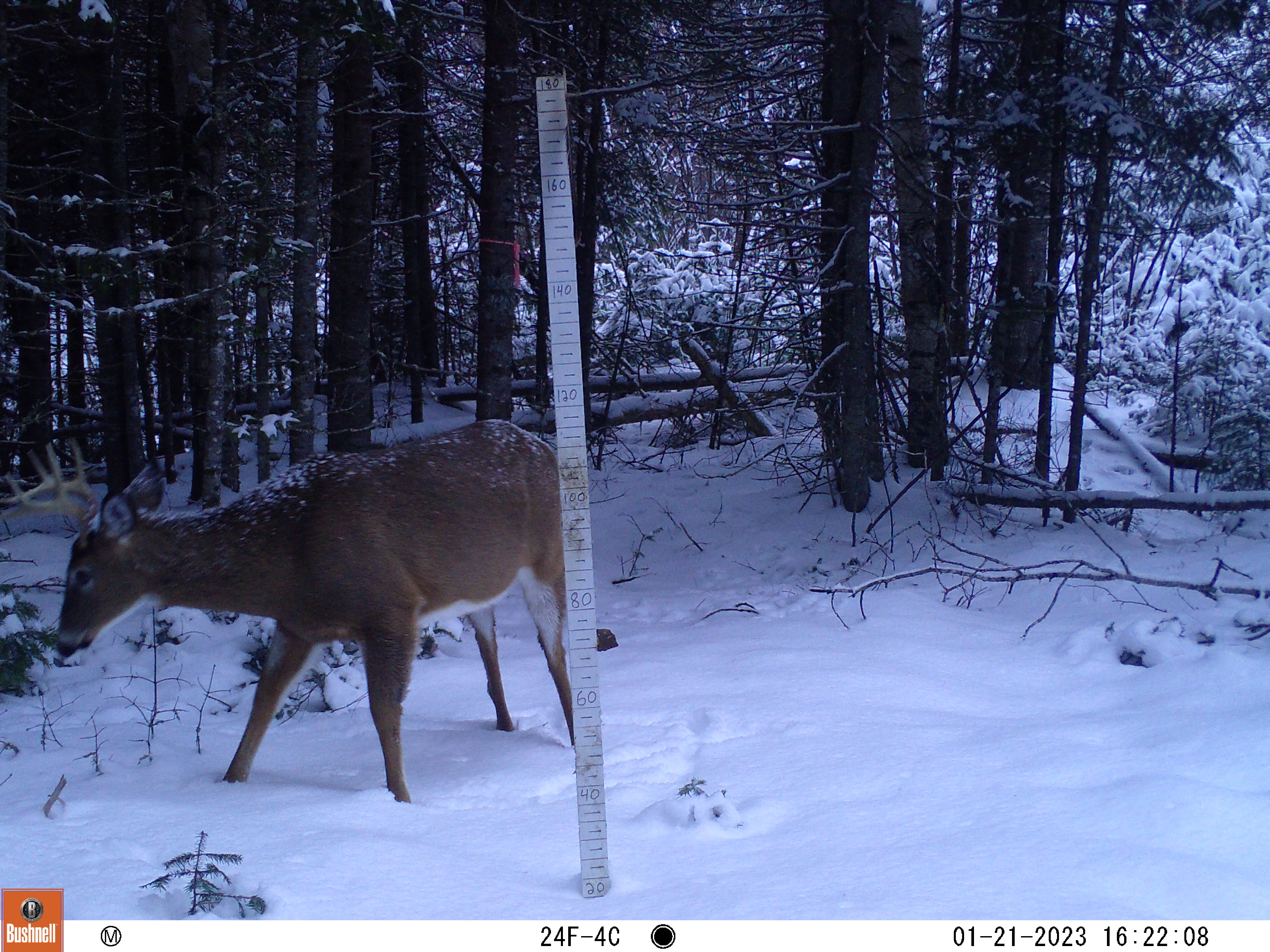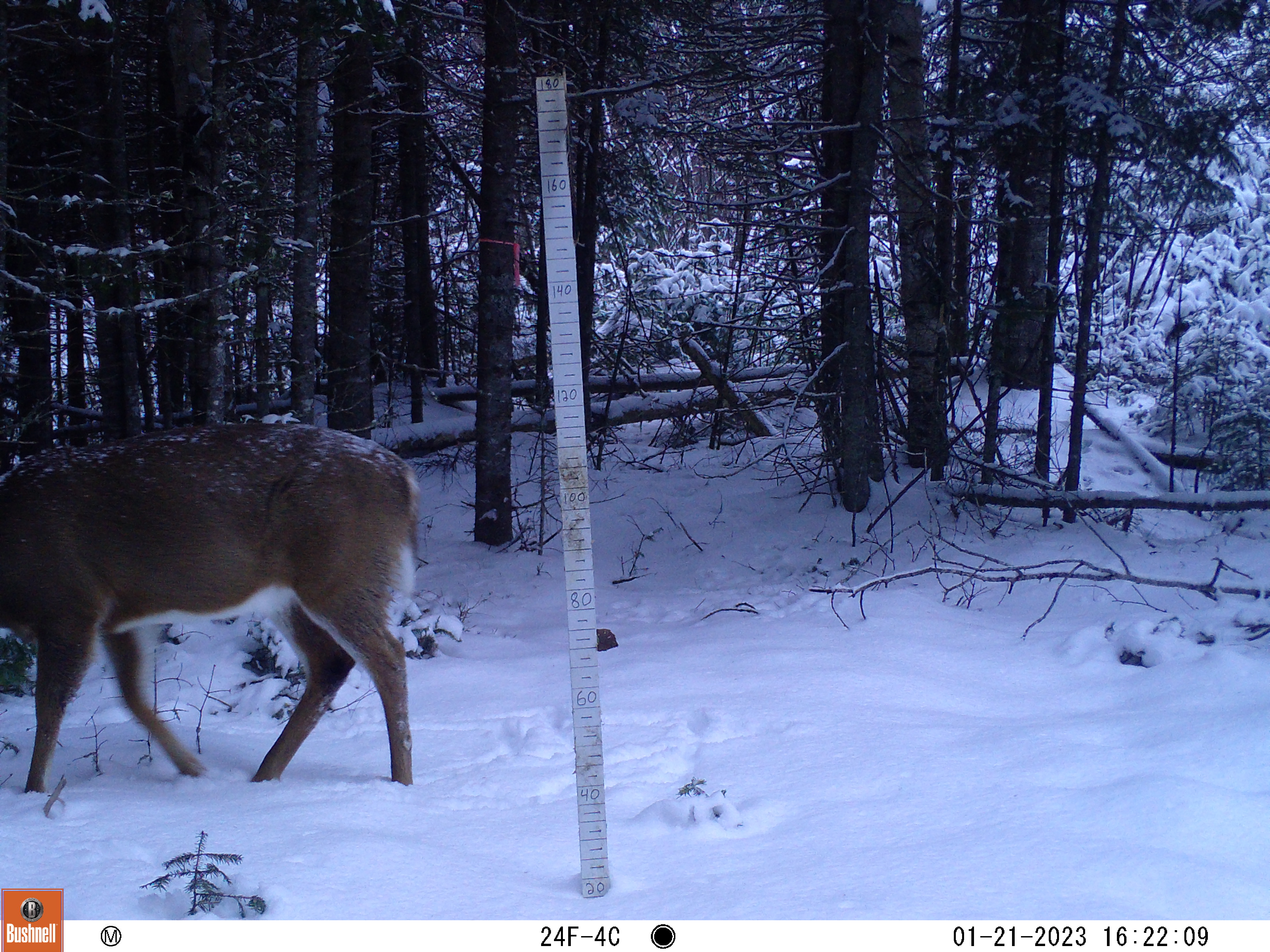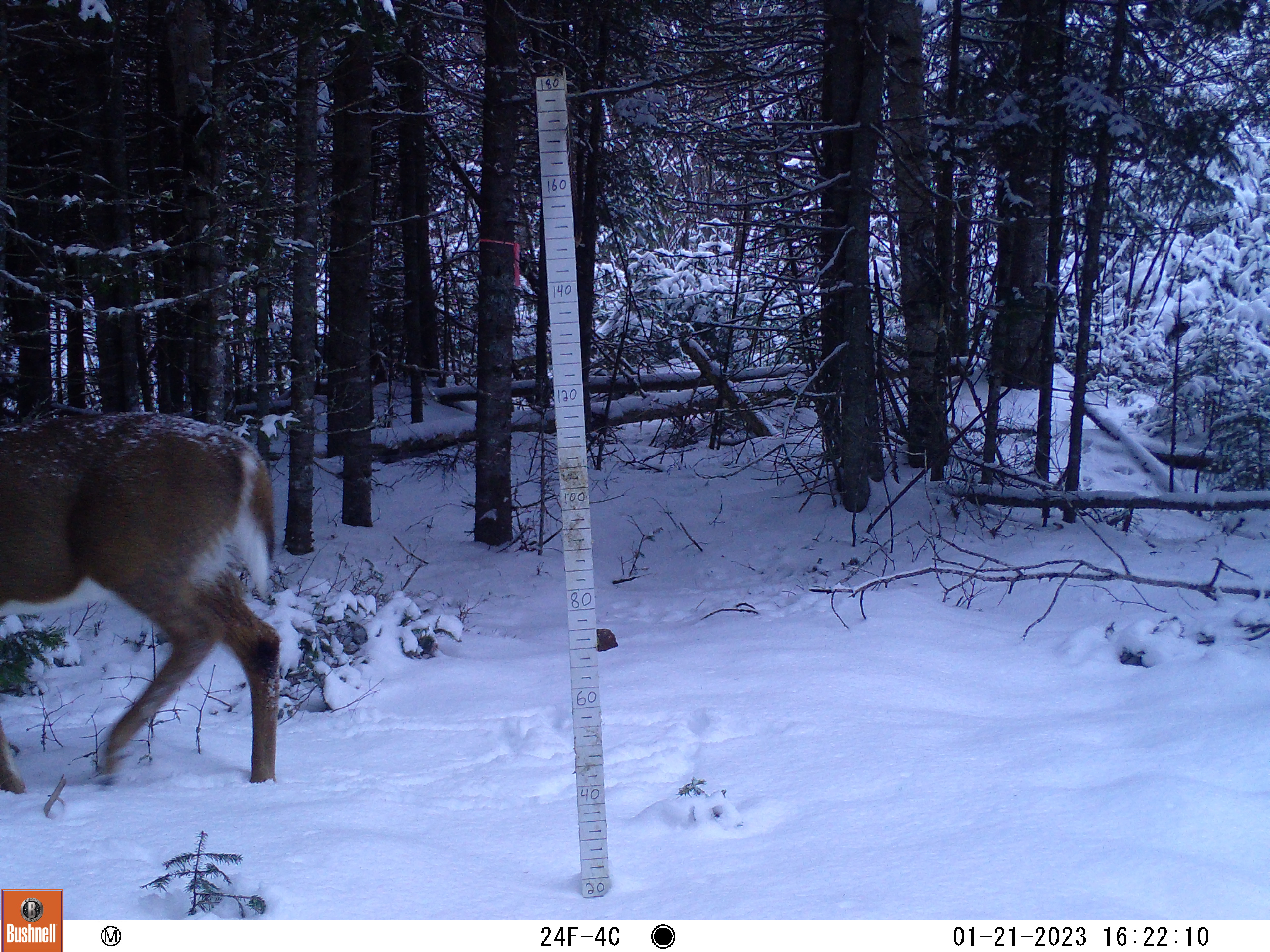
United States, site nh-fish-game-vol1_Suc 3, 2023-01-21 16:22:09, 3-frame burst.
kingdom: Animalia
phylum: Chordata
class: Mammalia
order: Artiodactyla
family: Cervidae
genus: Odocoileus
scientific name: Odocoileus virginianus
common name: white-tailed deer